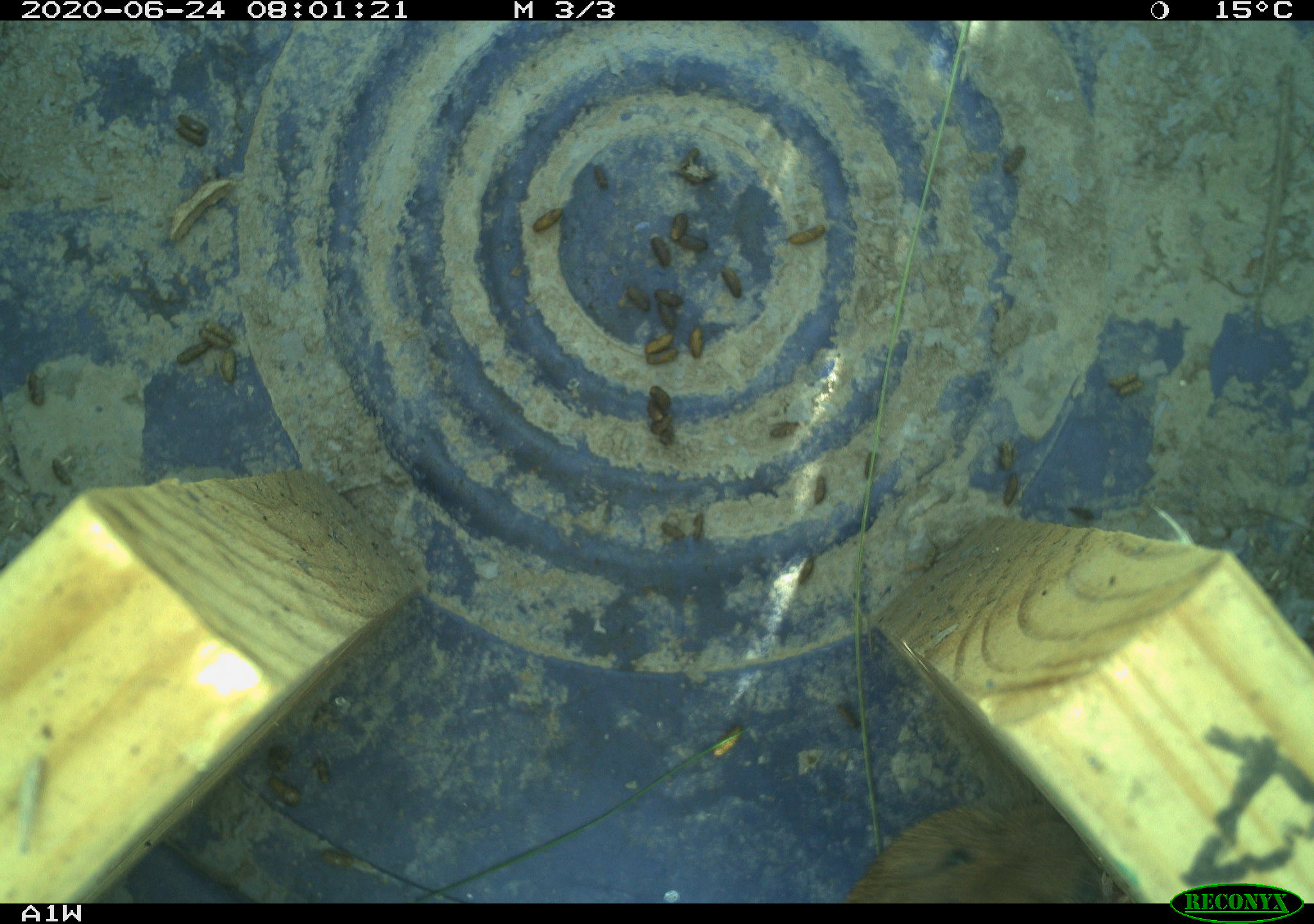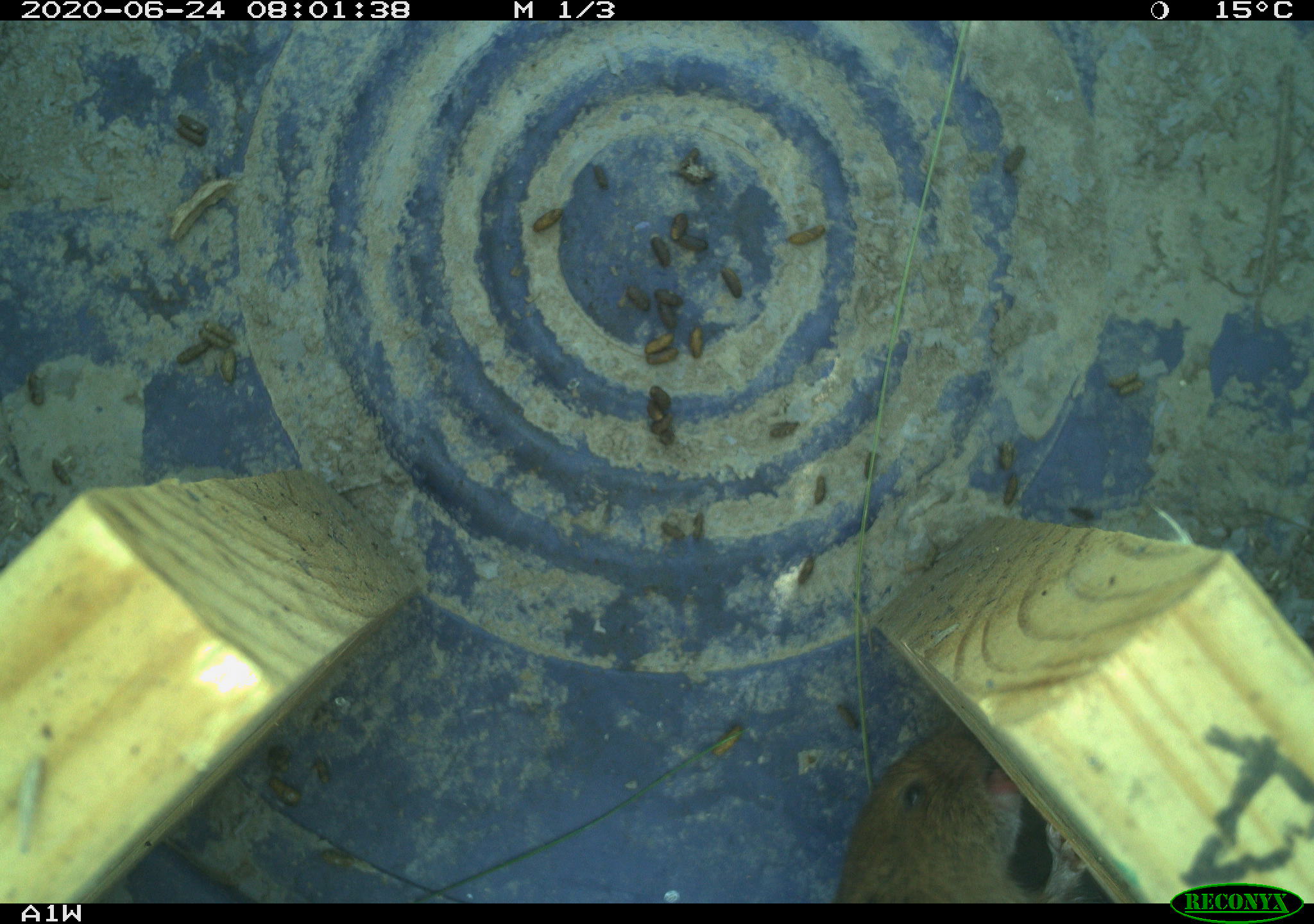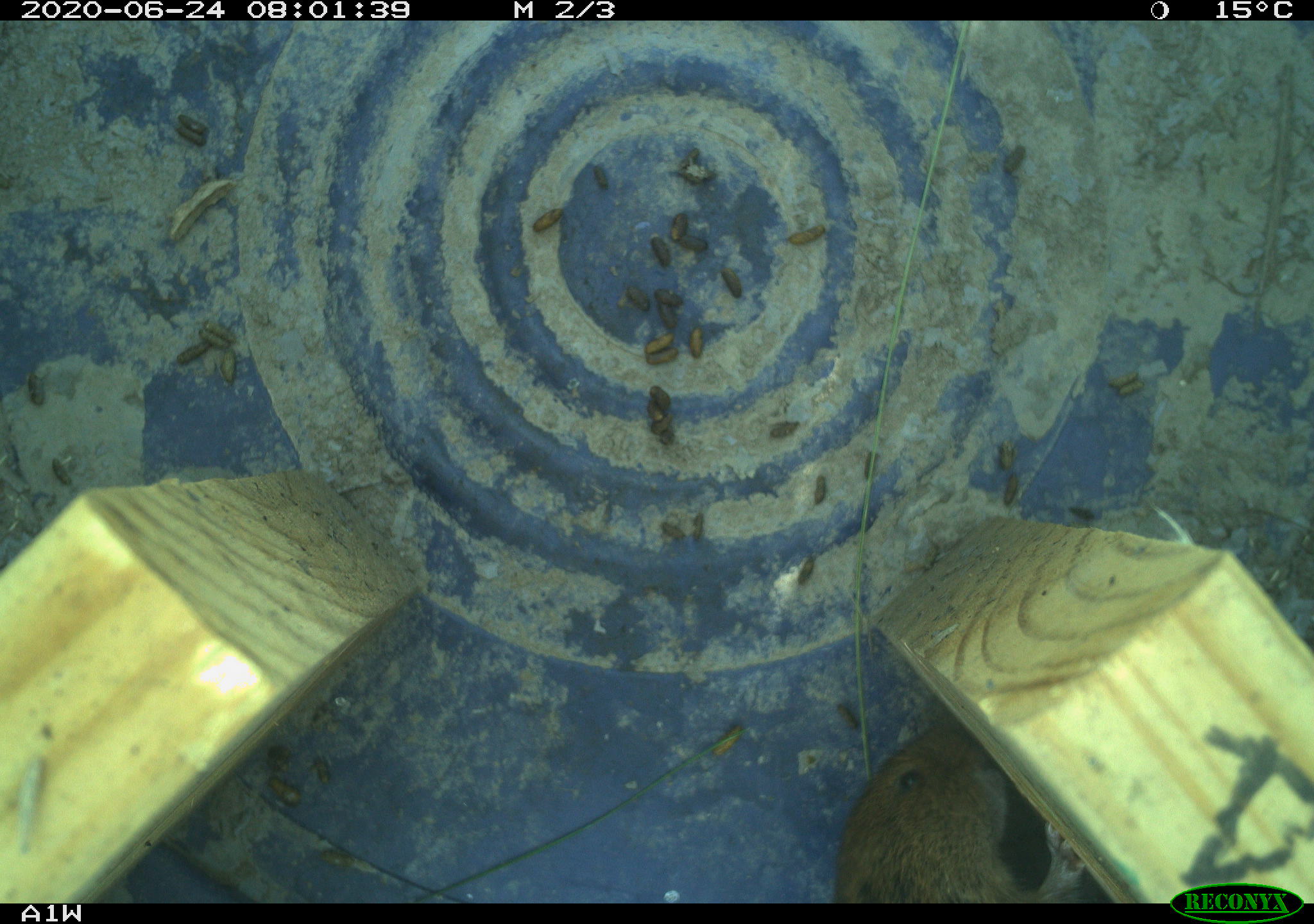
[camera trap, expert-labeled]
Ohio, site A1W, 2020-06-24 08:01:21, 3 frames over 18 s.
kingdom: Animalia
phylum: Chordata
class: Mammalia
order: Rodentia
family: Cricetidae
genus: Microtus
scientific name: Microtus pennsylvanicus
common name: meadow vole